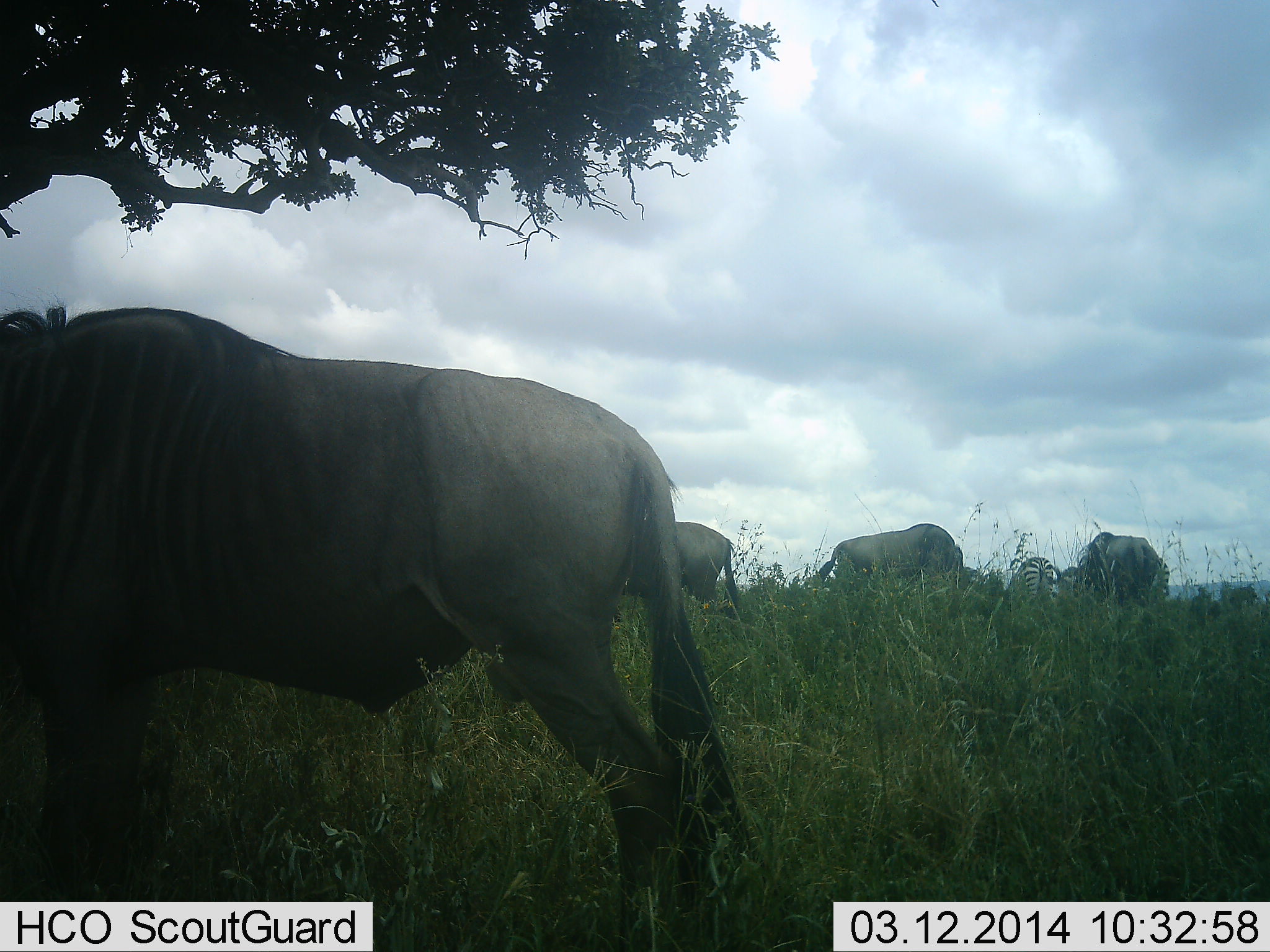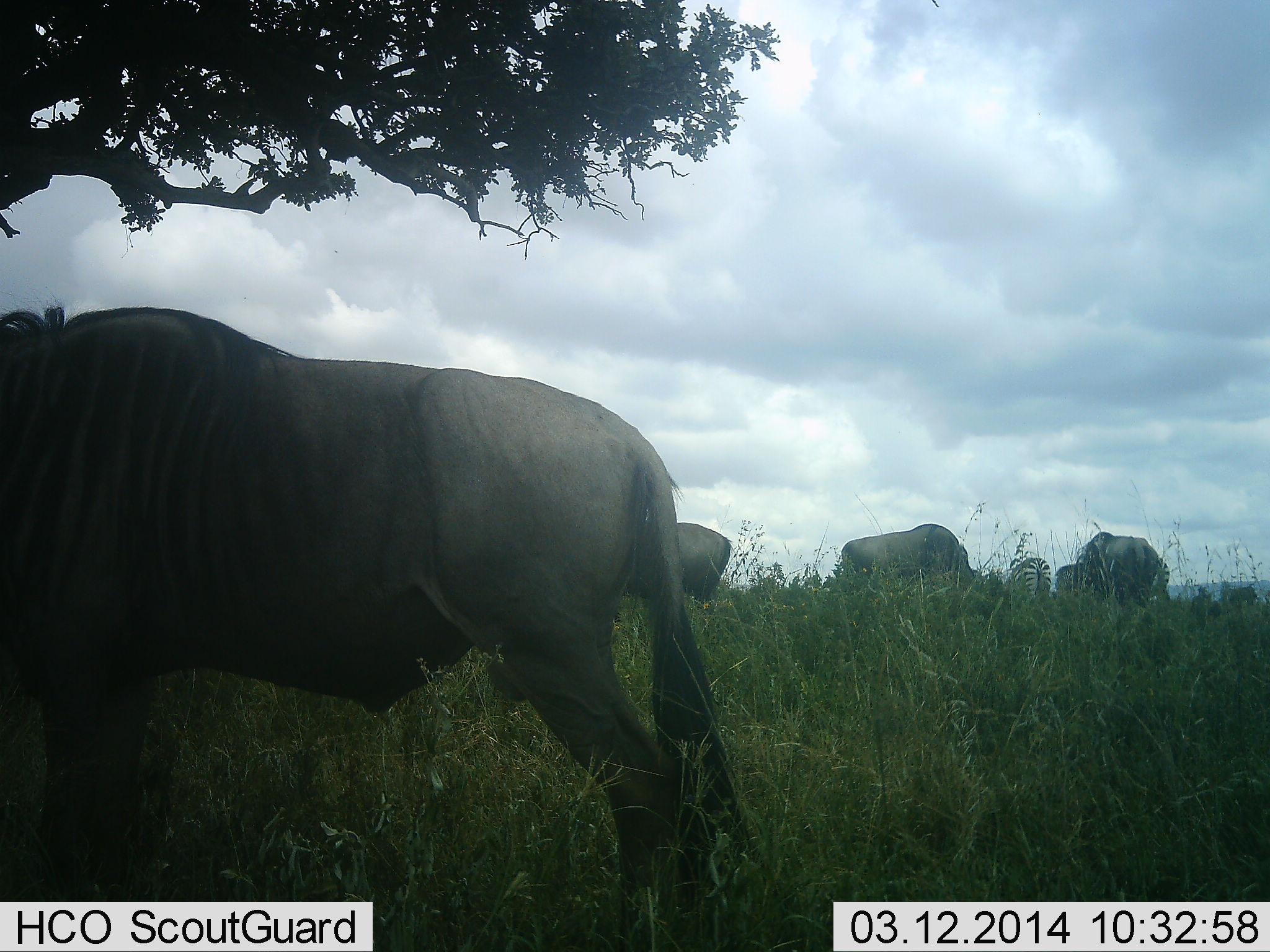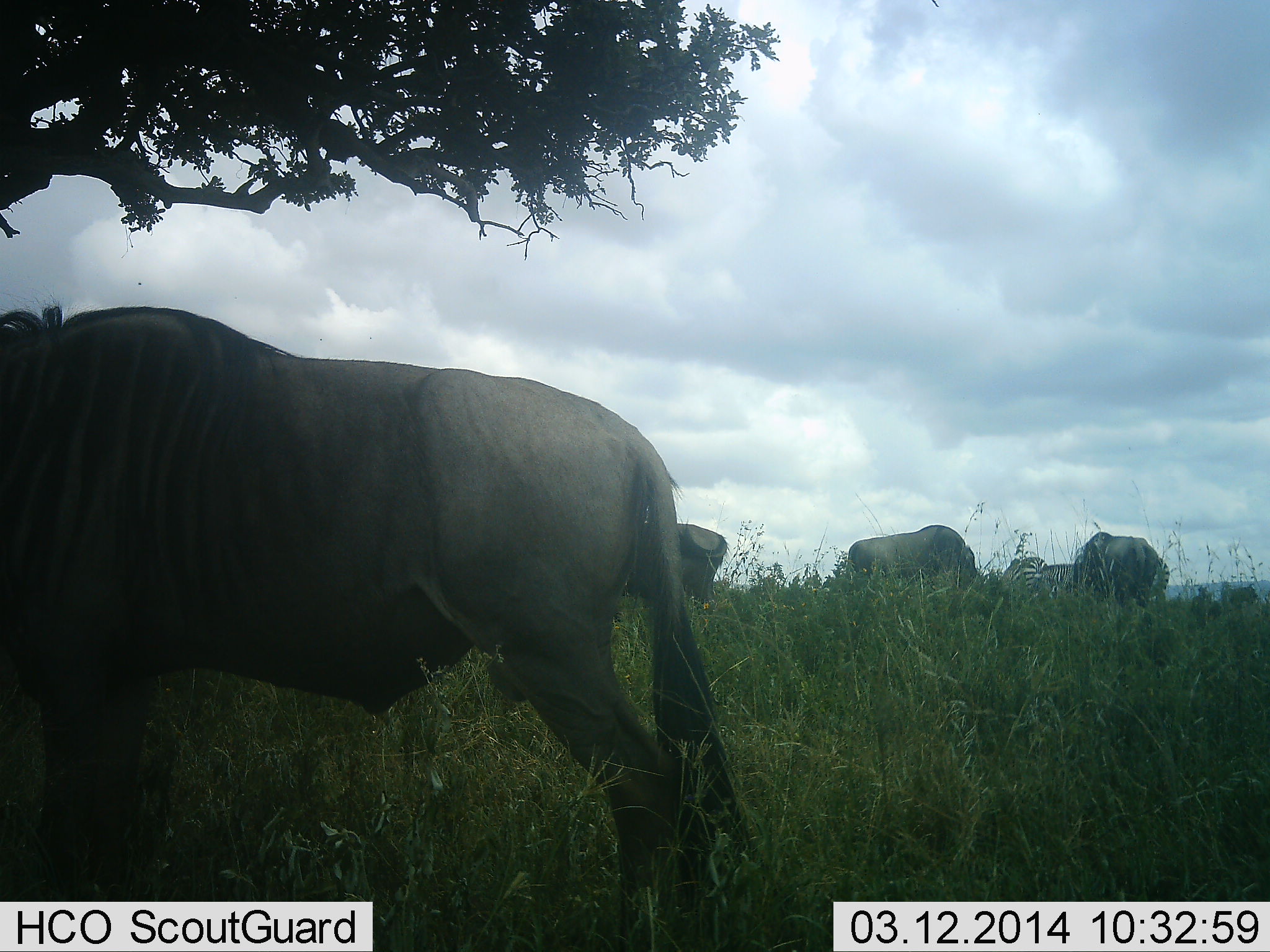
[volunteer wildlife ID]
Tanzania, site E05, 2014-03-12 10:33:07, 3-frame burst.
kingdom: Animalia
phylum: Chordata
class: Mammalia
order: Artiodactyla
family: Bovidae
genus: Connochaetes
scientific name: Connochaetes taurinus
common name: blue wildebeest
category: wildebeest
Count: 5.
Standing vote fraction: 46%.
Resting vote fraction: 15%.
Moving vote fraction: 15%.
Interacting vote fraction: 0%.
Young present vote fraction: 0%.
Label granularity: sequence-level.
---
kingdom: Animalia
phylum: Chordata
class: Mammalia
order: Perissodactyla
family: Equidae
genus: Equus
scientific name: Equus quagga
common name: plains zebra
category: zebra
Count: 1.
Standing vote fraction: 50%.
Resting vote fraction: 0%.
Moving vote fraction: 0%.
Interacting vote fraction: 0%.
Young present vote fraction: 0%.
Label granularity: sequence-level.